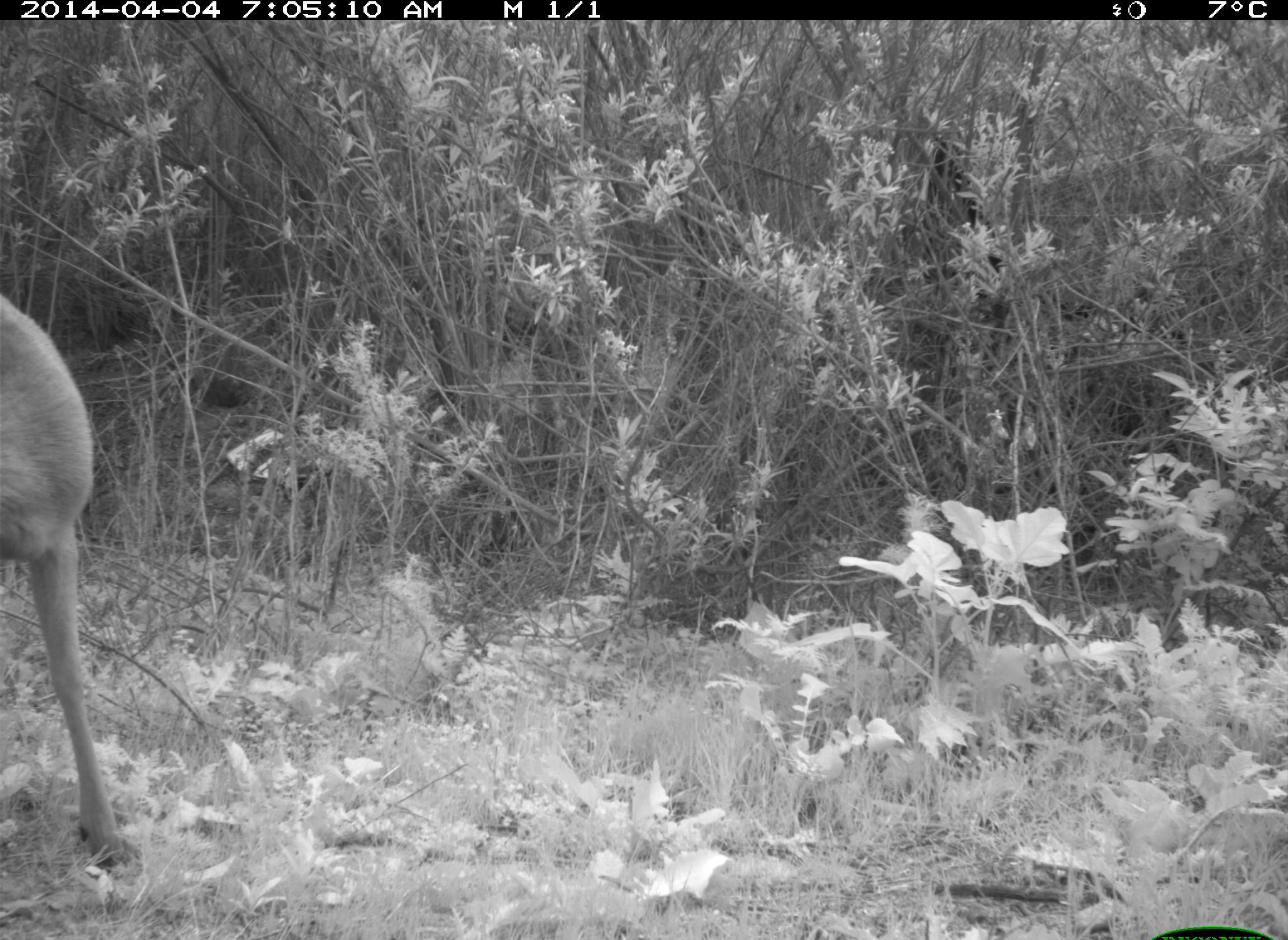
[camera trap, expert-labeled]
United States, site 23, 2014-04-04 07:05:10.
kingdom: Animalia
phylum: Chordata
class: Mammalia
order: Artiodactyla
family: Cervidae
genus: Odocoileus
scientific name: Odocoileus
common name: deer